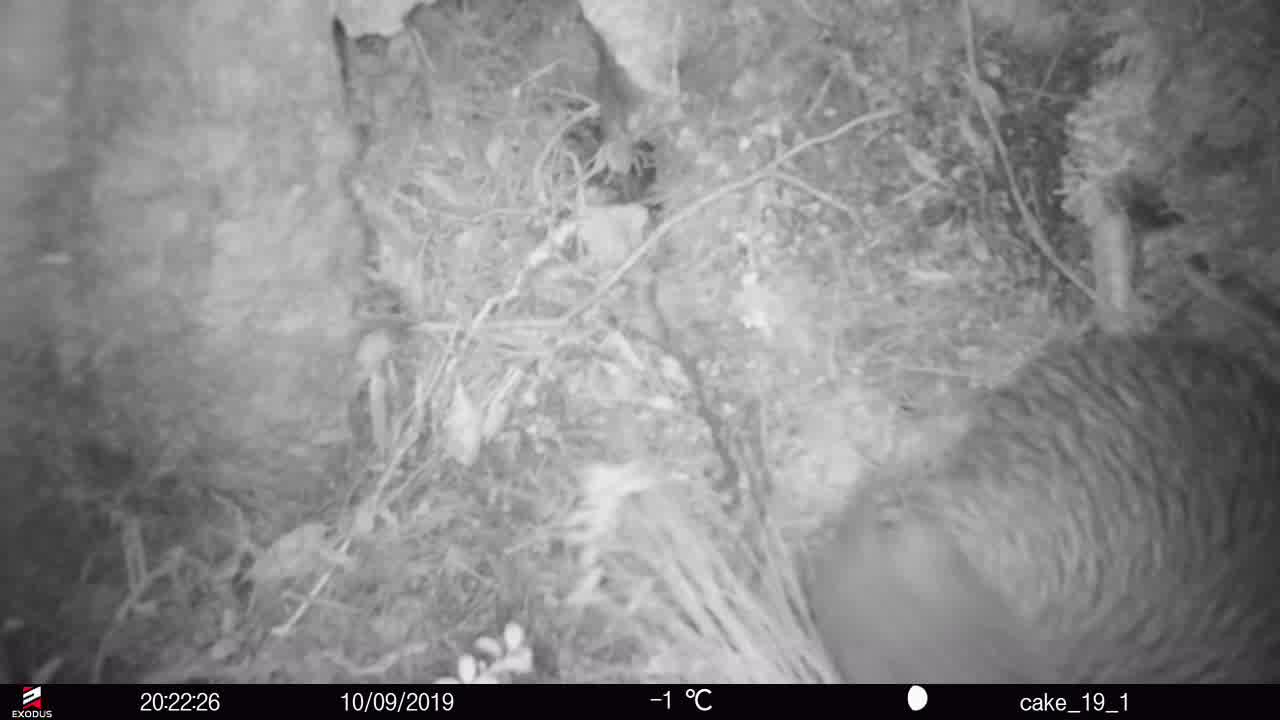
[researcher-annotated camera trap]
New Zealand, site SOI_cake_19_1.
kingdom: Animalia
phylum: Chordata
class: Aves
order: Apterygiformes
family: Apterygidae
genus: Apteryx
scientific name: Apteryx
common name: kiwi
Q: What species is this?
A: Kiwi (Apteryx).